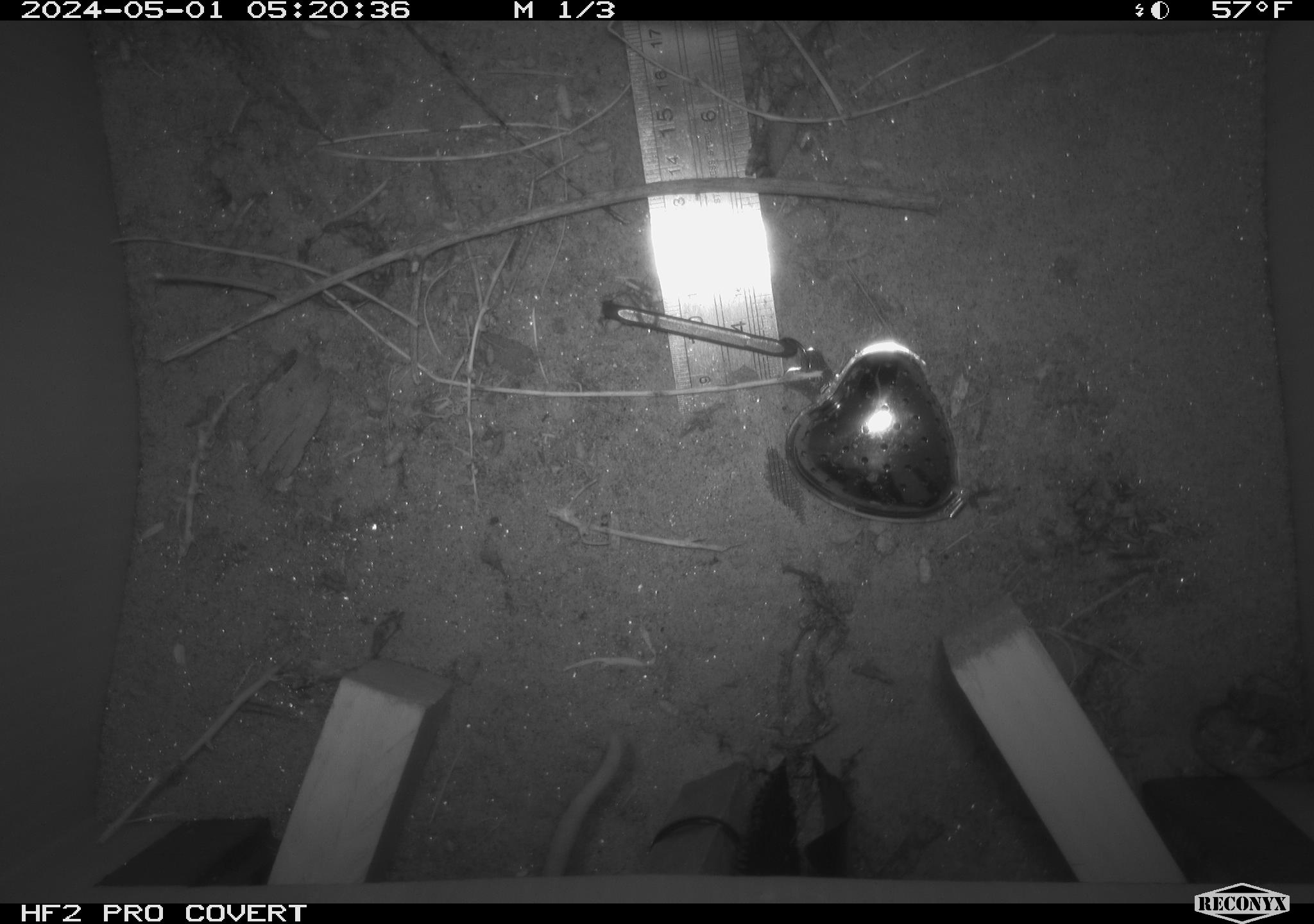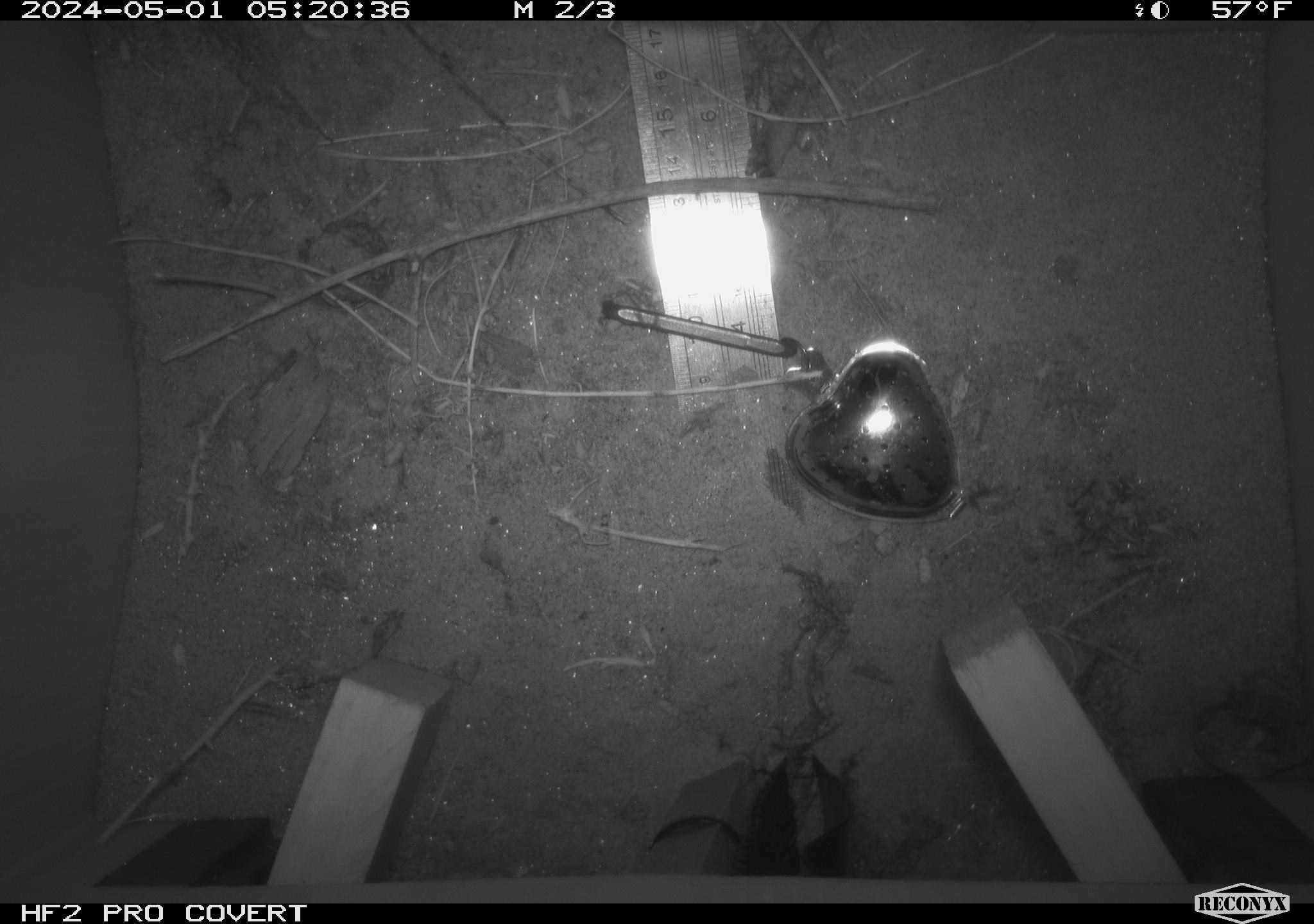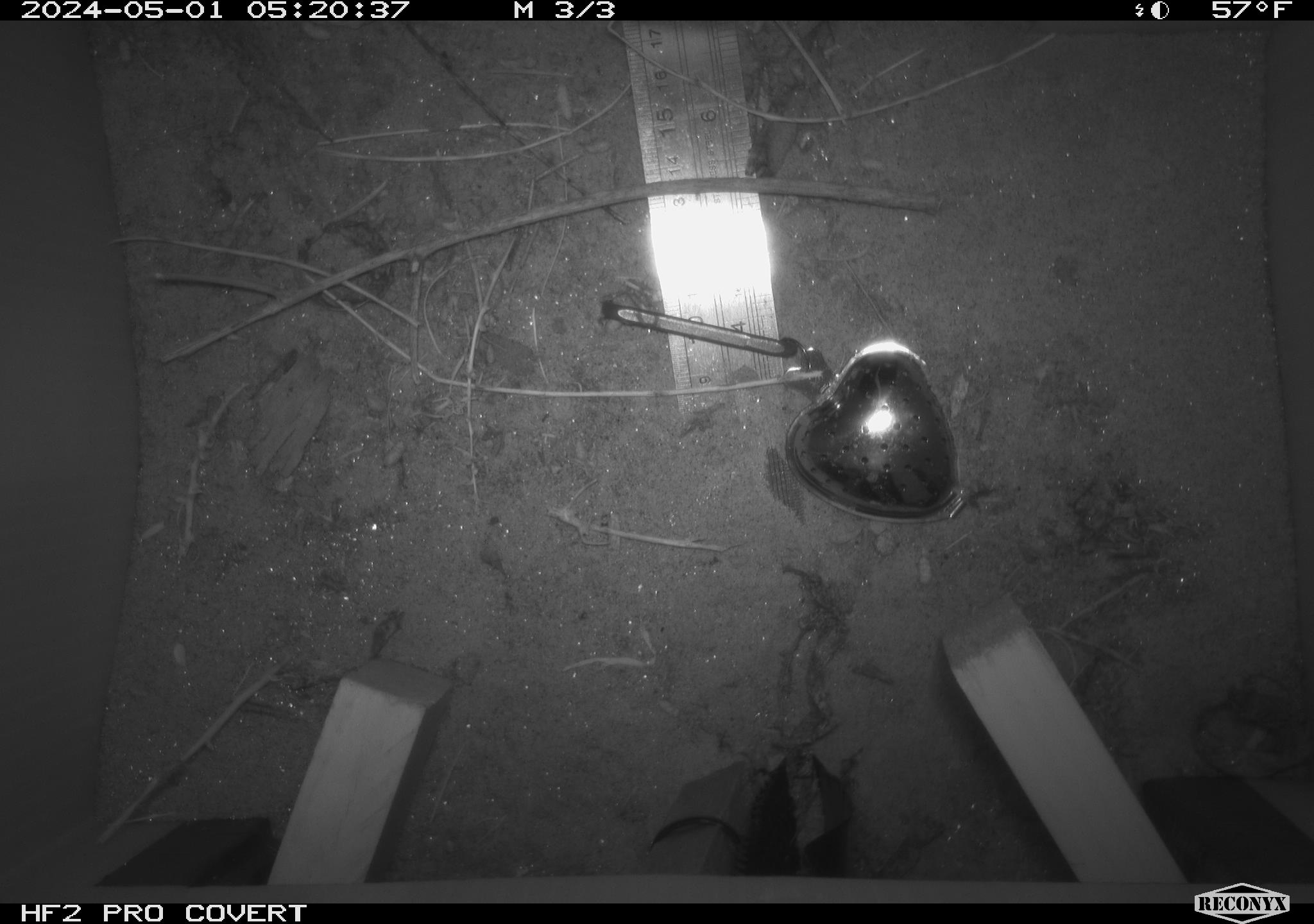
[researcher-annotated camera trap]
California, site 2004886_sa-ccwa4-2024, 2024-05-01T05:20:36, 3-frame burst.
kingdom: Animalia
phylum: Chordata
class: Mammalia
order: Rodentia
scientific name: Rodentia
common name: woodrat or rat or mouse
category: woodrat or rat or mouse species